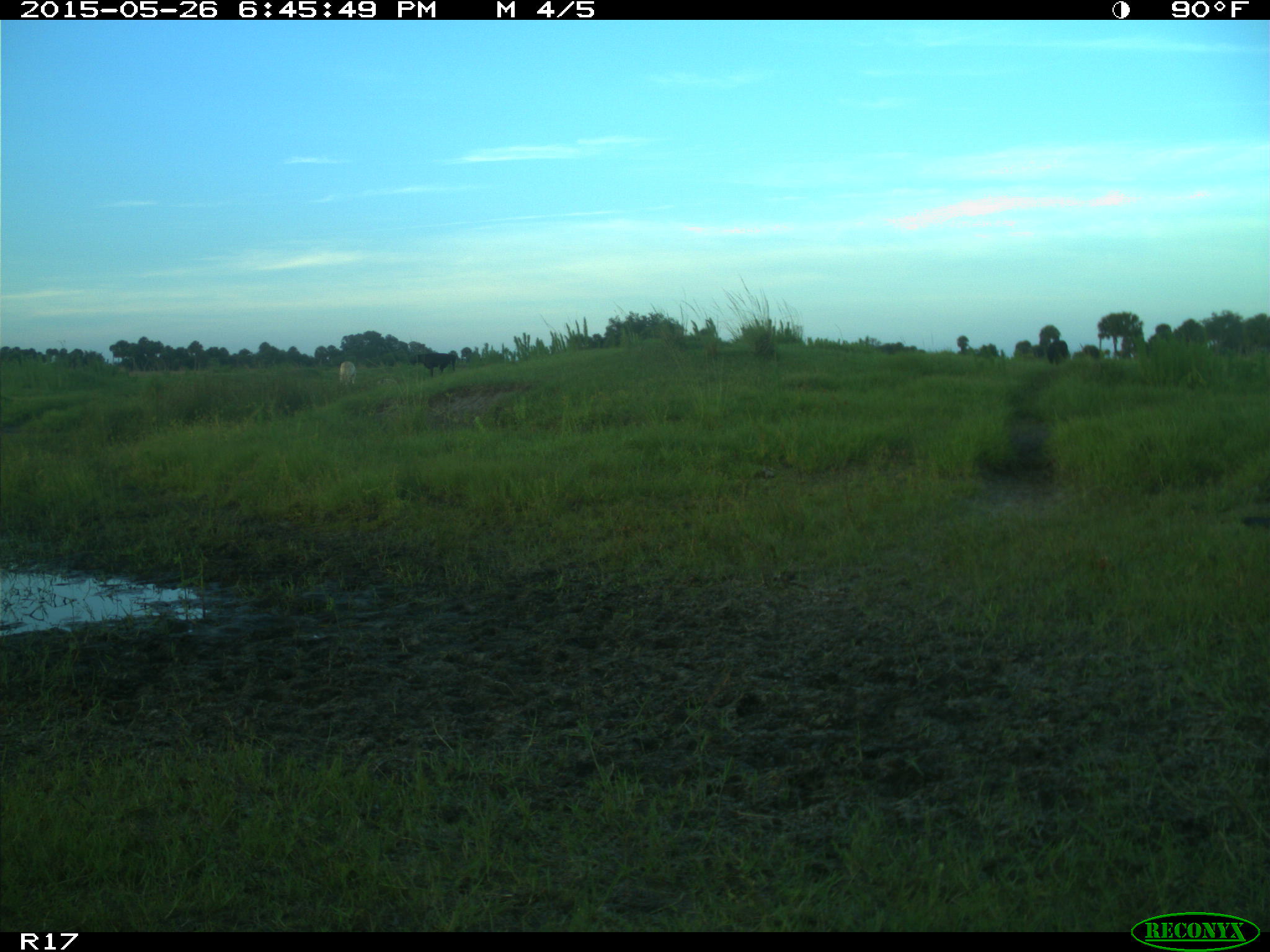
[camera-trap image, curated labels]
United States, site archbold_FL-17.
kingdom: Animalia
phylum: Chordata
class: Mammalia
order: Artiodactyla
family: Bovidae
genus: Bos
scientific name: Bos taurus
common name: domestic cow